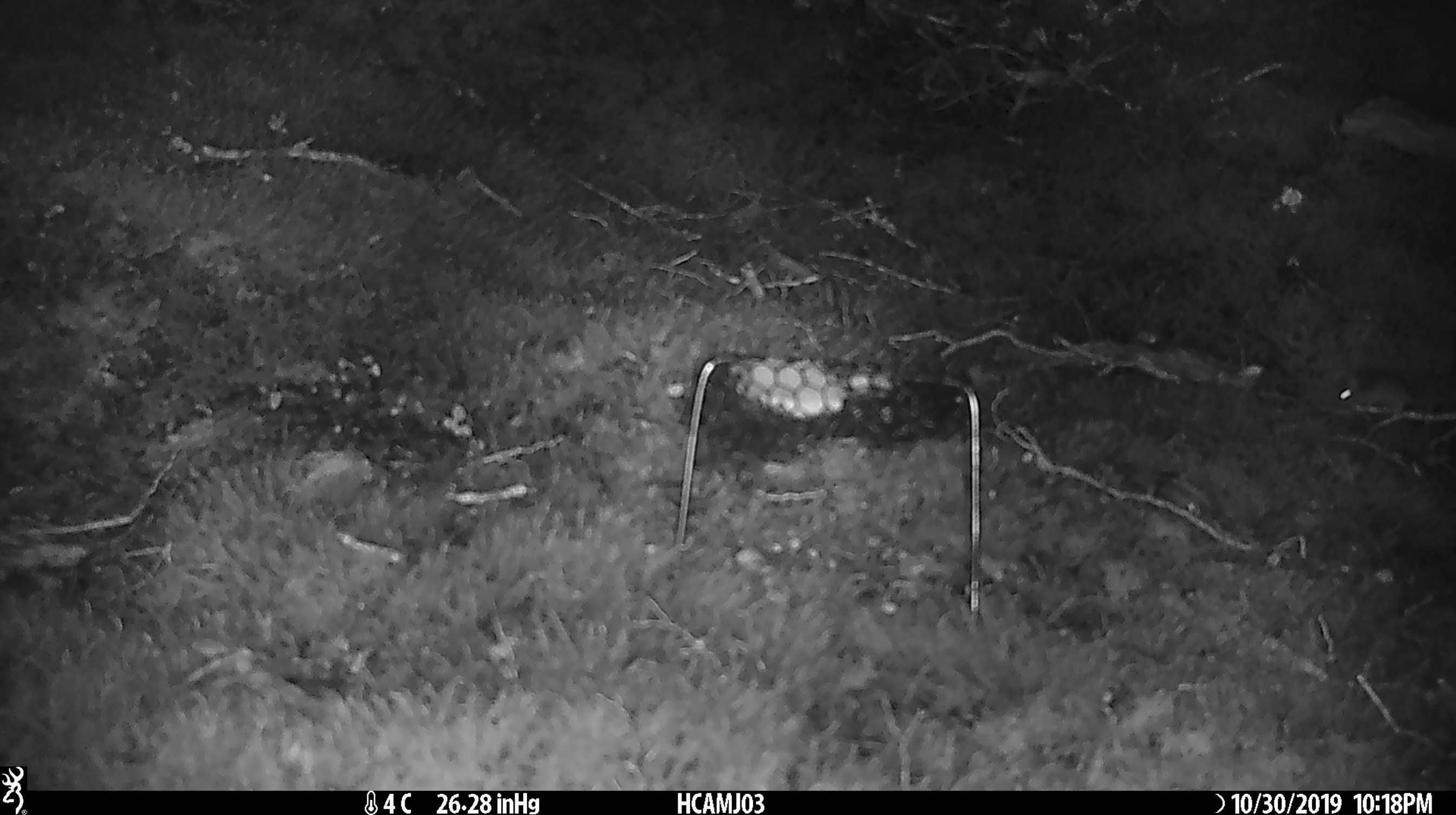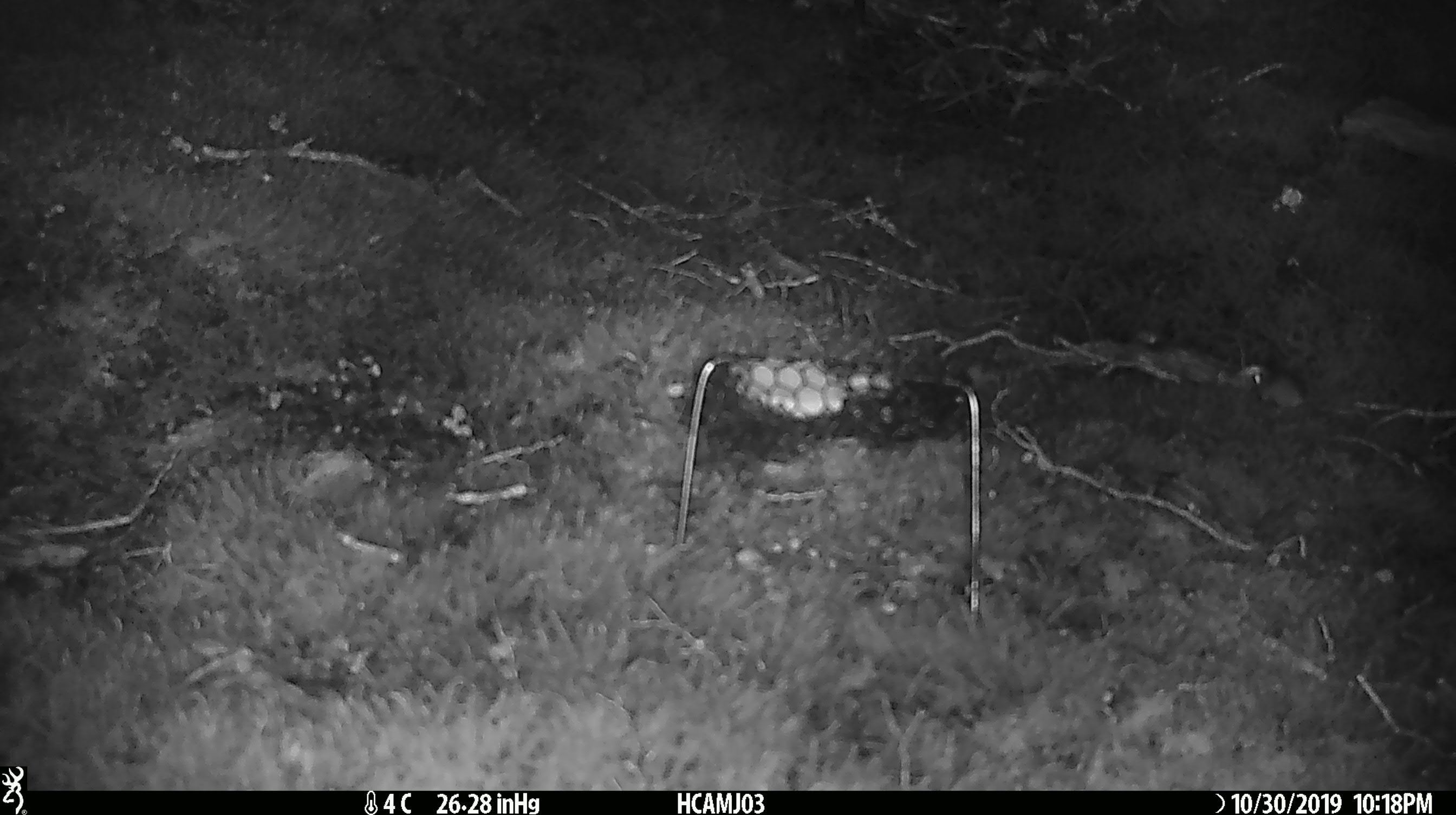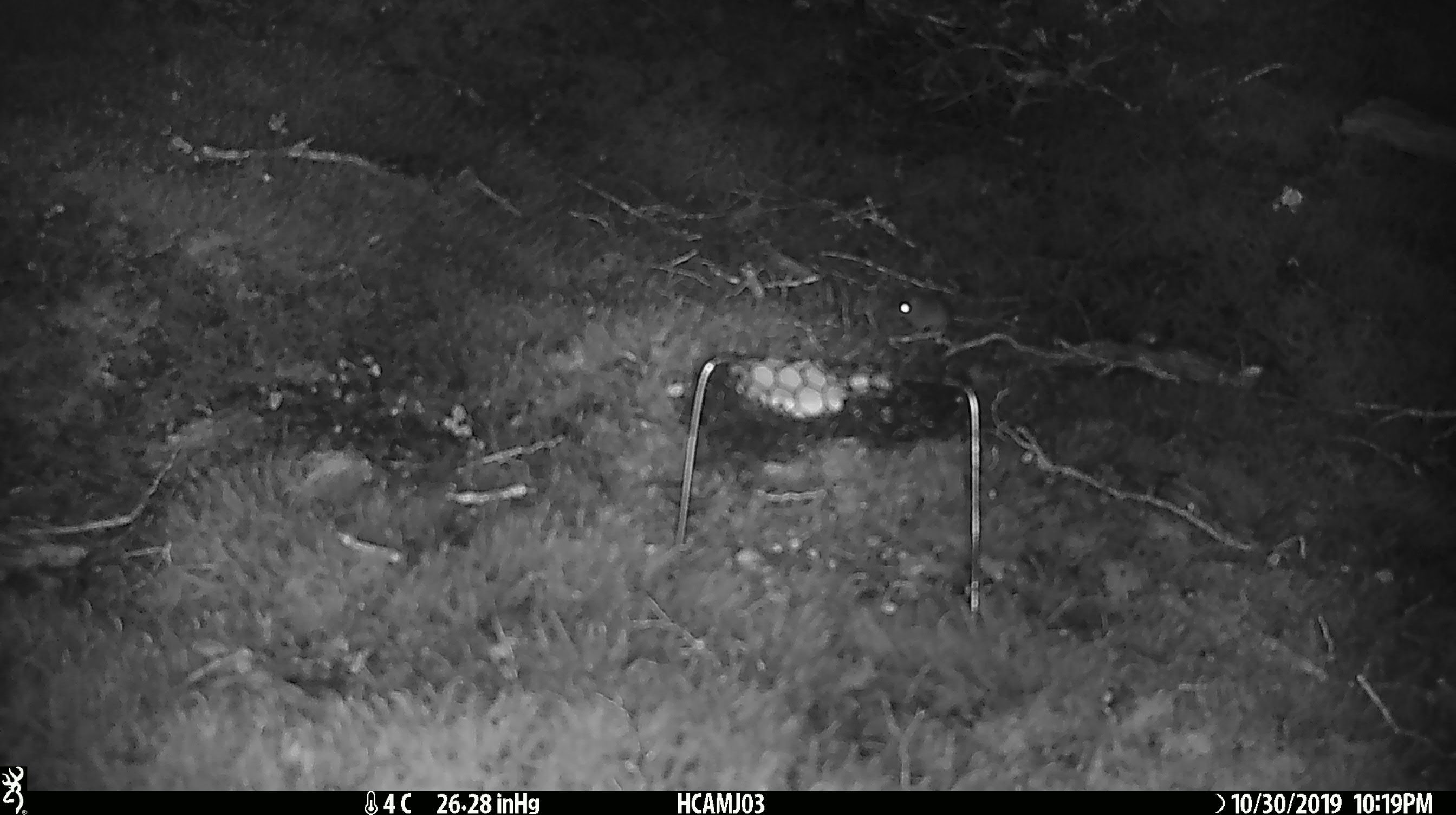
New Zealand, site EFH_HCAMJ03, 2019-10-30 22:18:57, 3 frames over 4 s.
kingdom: Animalia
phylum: Chordata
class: Mammalia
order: Rodentia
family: Muridae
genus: Mus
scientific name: Mus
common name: mouse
Mouse (Mus).